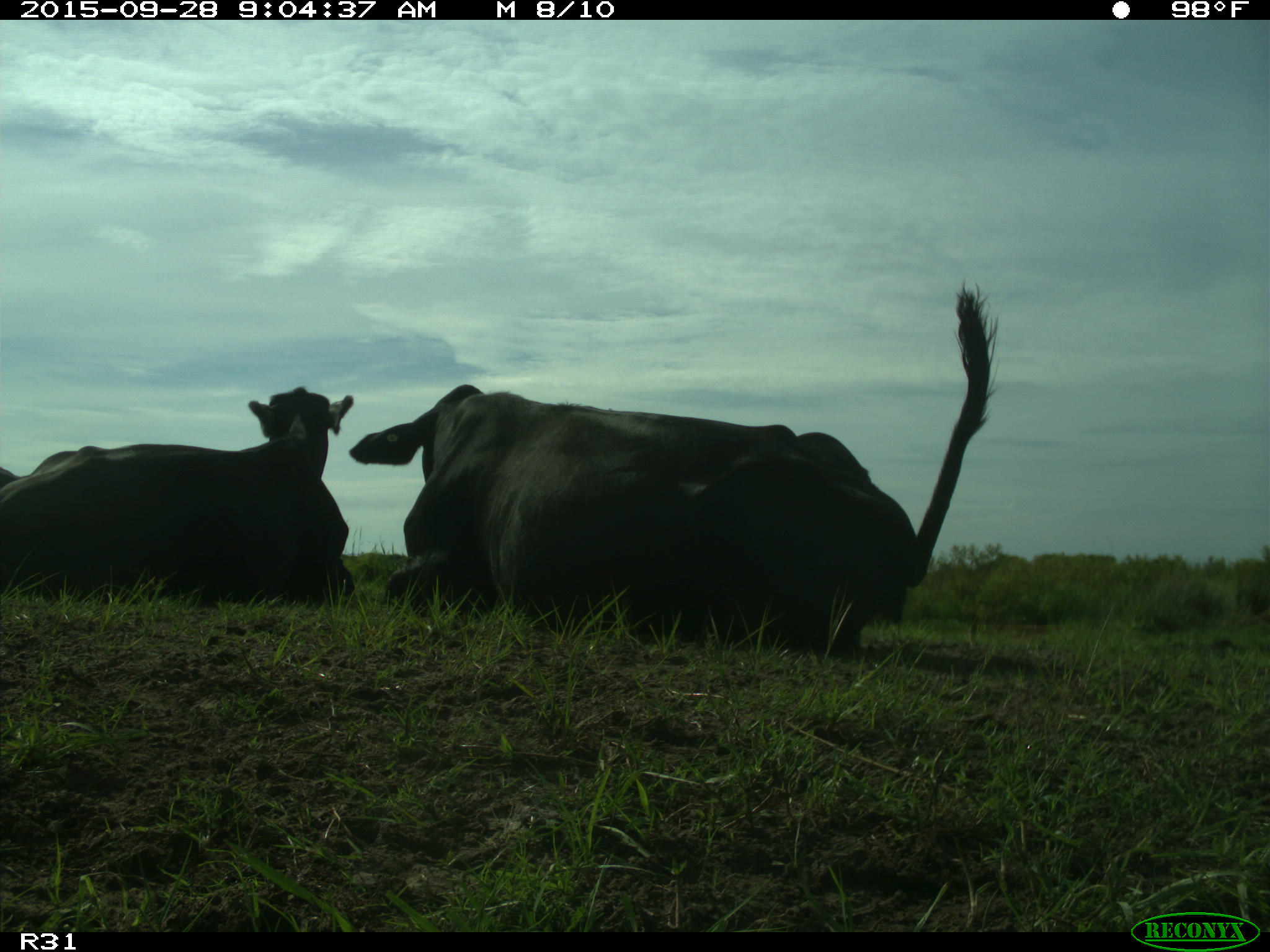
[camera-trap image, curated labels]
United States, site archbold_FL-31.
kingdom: Animalia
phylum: Chordata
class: Mammalia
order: Artiodactyla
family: Bovidae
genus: Bos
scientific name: Bos taurus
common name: domestic cow